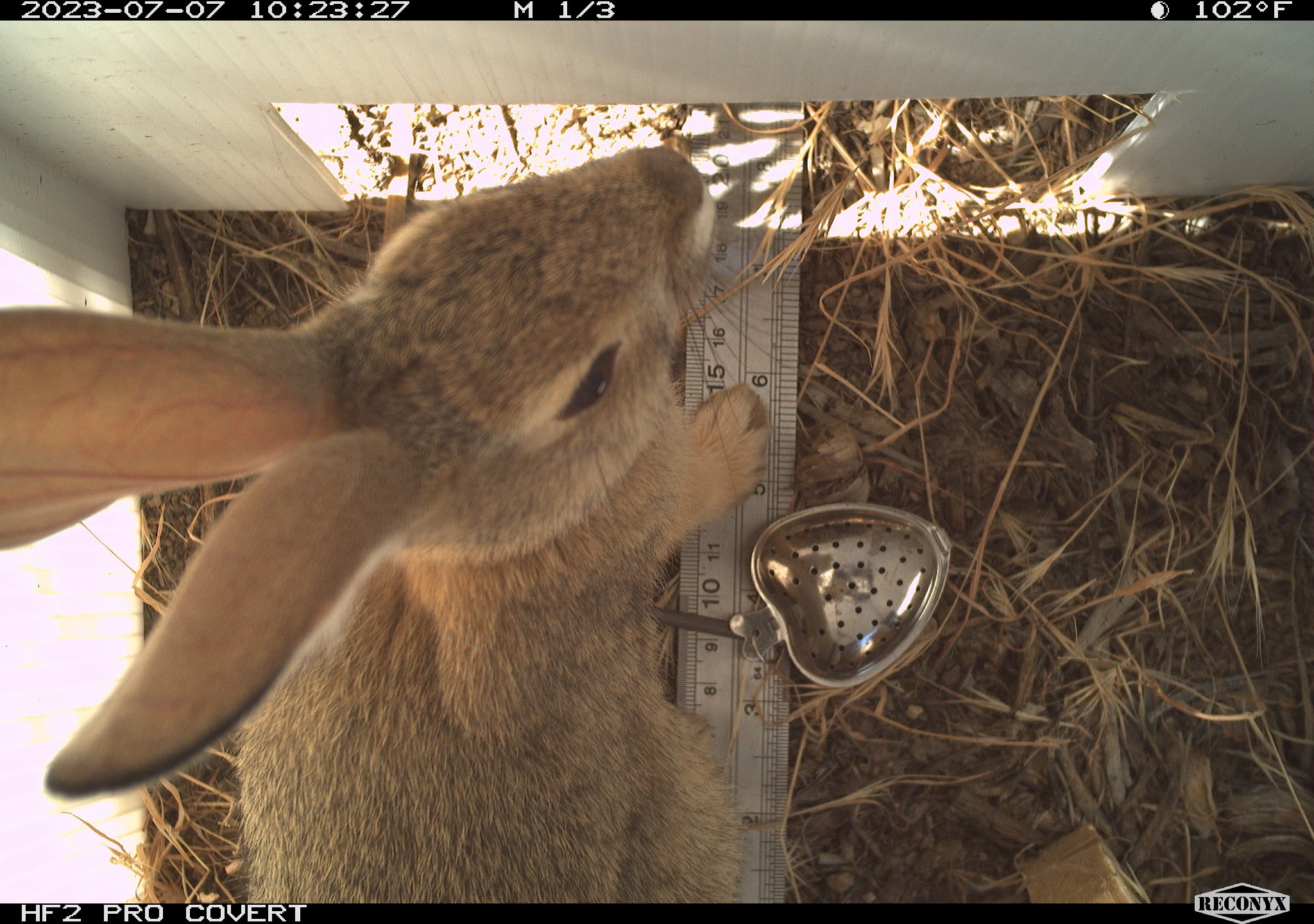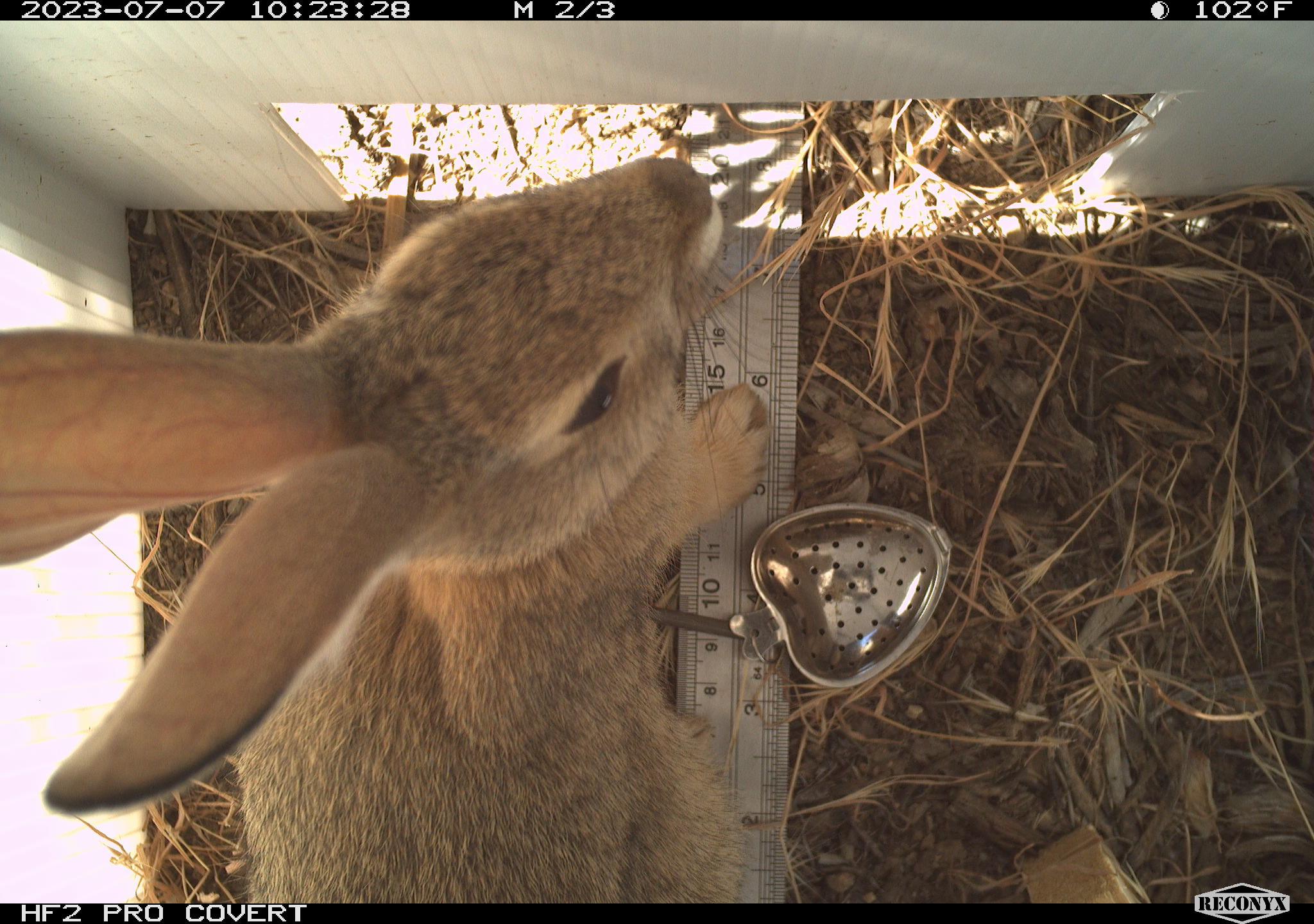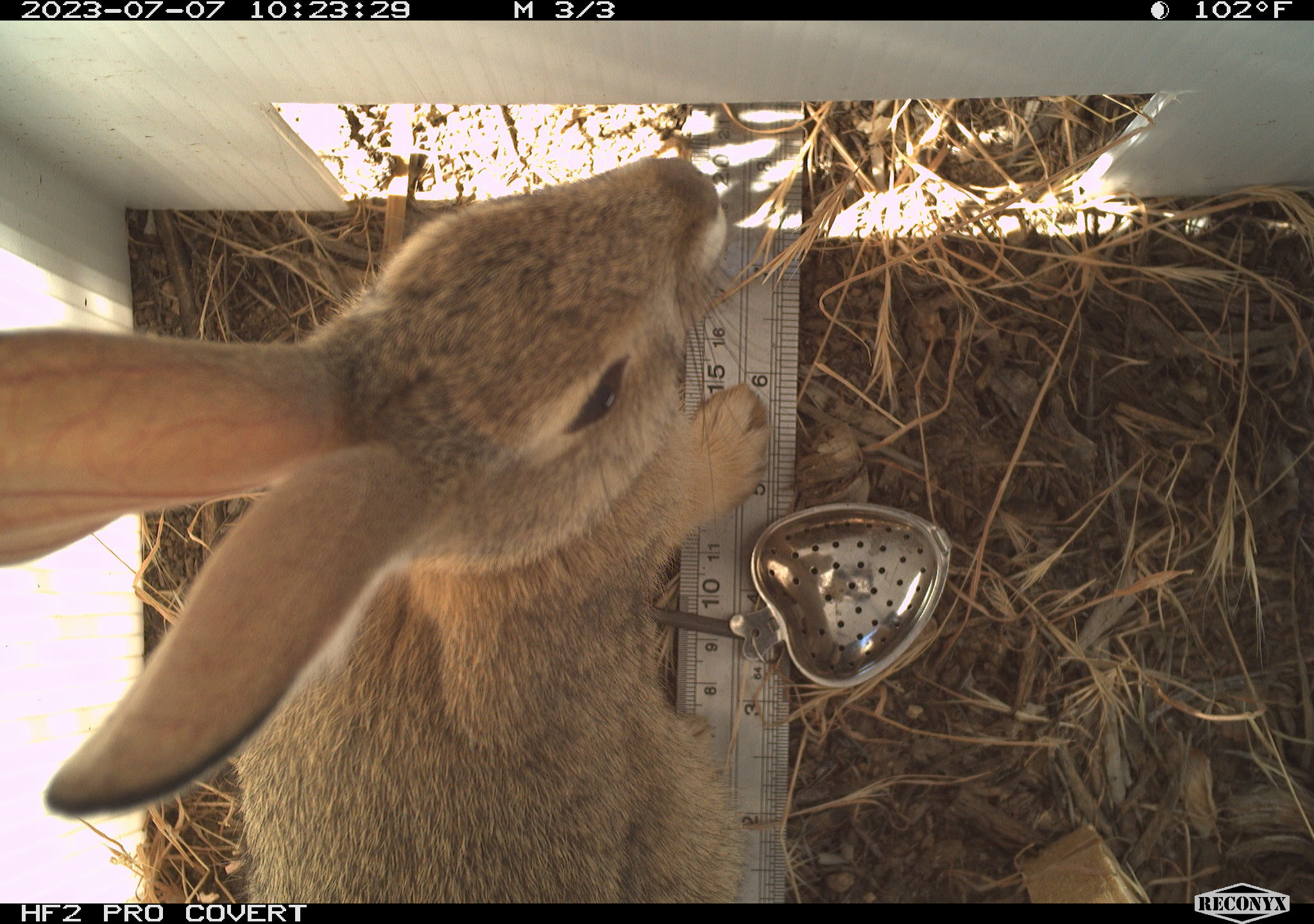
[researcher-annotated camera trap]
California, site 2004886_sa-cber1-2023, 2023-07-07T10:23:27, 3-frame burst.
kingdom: Animalia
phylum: Chordata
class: Mammalia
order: Lagomorpha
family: Leporidae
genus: Sylvilagus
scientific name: Sylvilagus audubonii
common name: desert cottontail